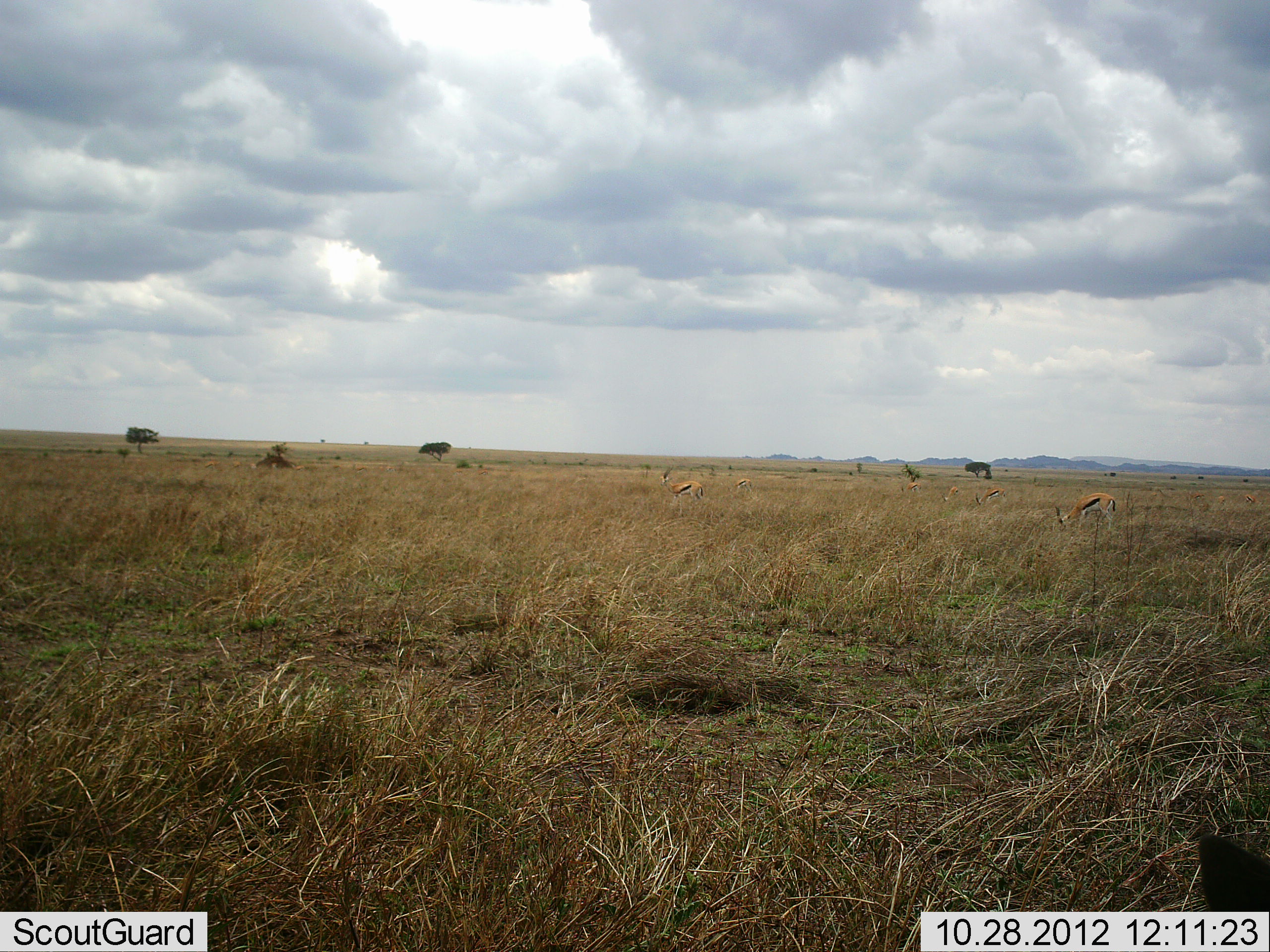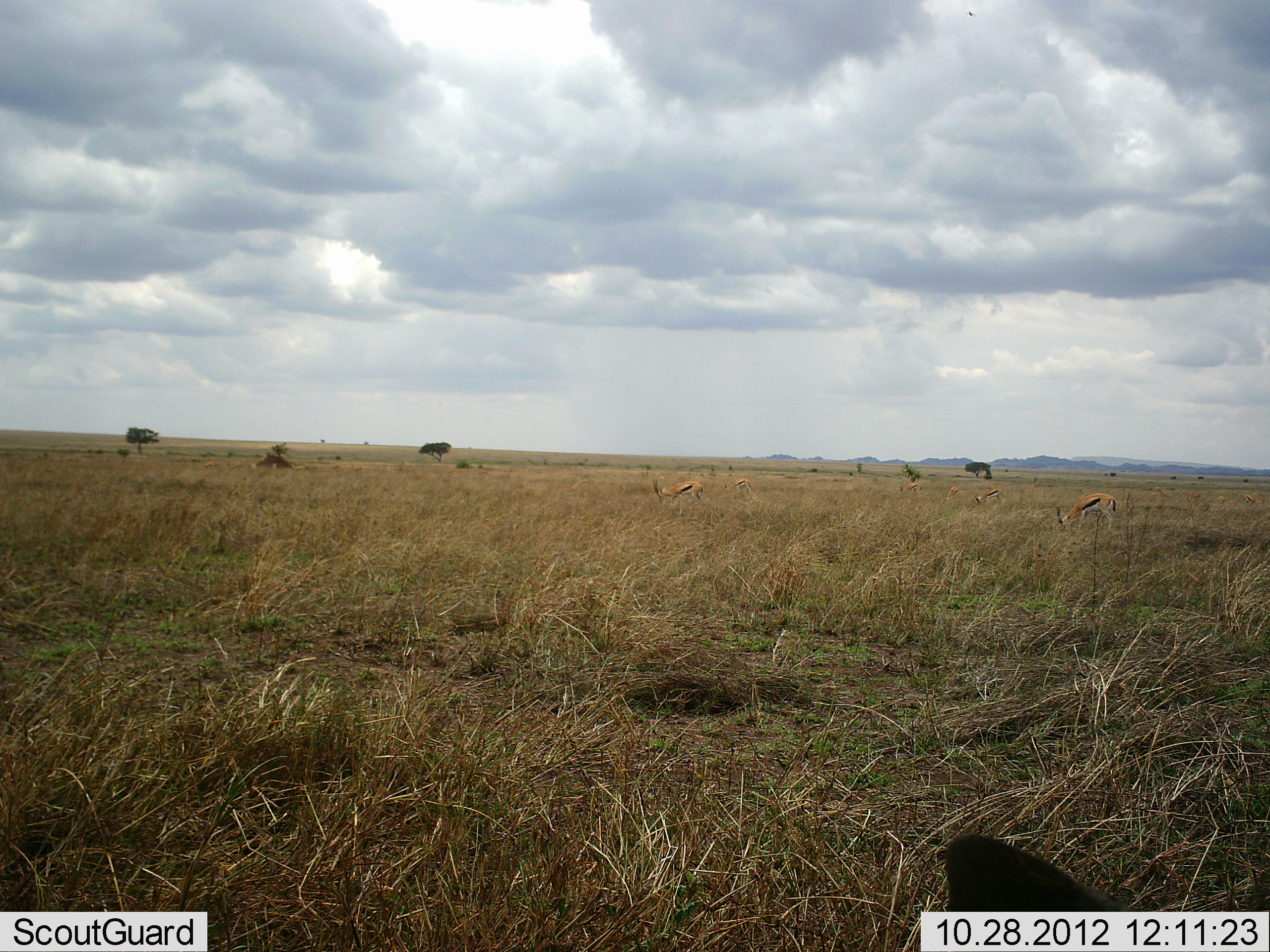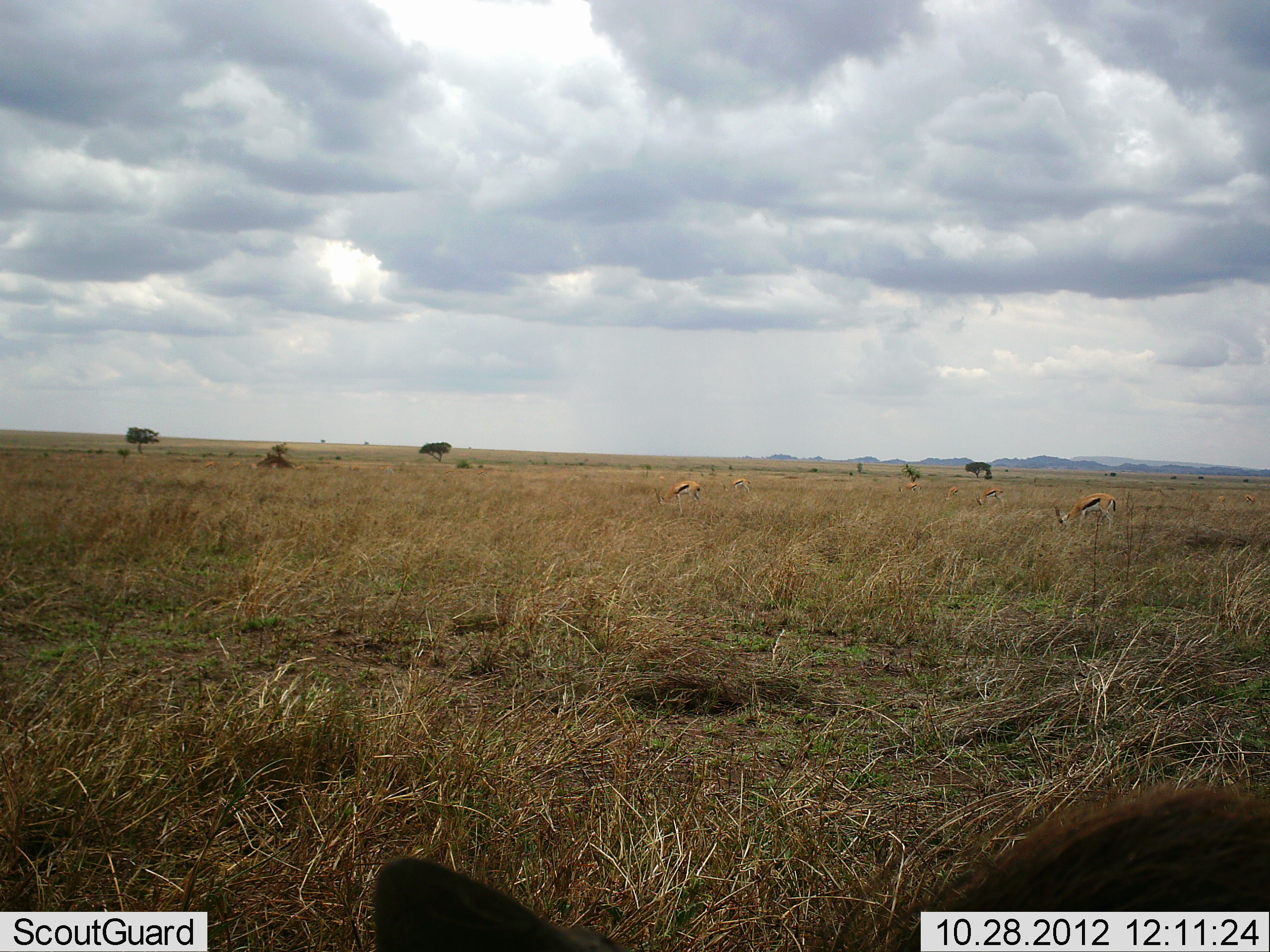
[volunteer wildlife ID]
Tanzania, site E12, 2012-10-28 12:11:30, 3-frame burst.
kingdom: Animalia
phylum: Chordata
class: Mammalia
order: Artiodactyla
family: Bovidae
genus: Eudorcas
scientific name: Eudorcas thomsonii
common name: thomson's gazelle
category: gazellethomsons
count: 6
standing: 33%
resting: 8%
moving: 0%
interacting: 0%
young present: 0%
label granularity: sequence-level